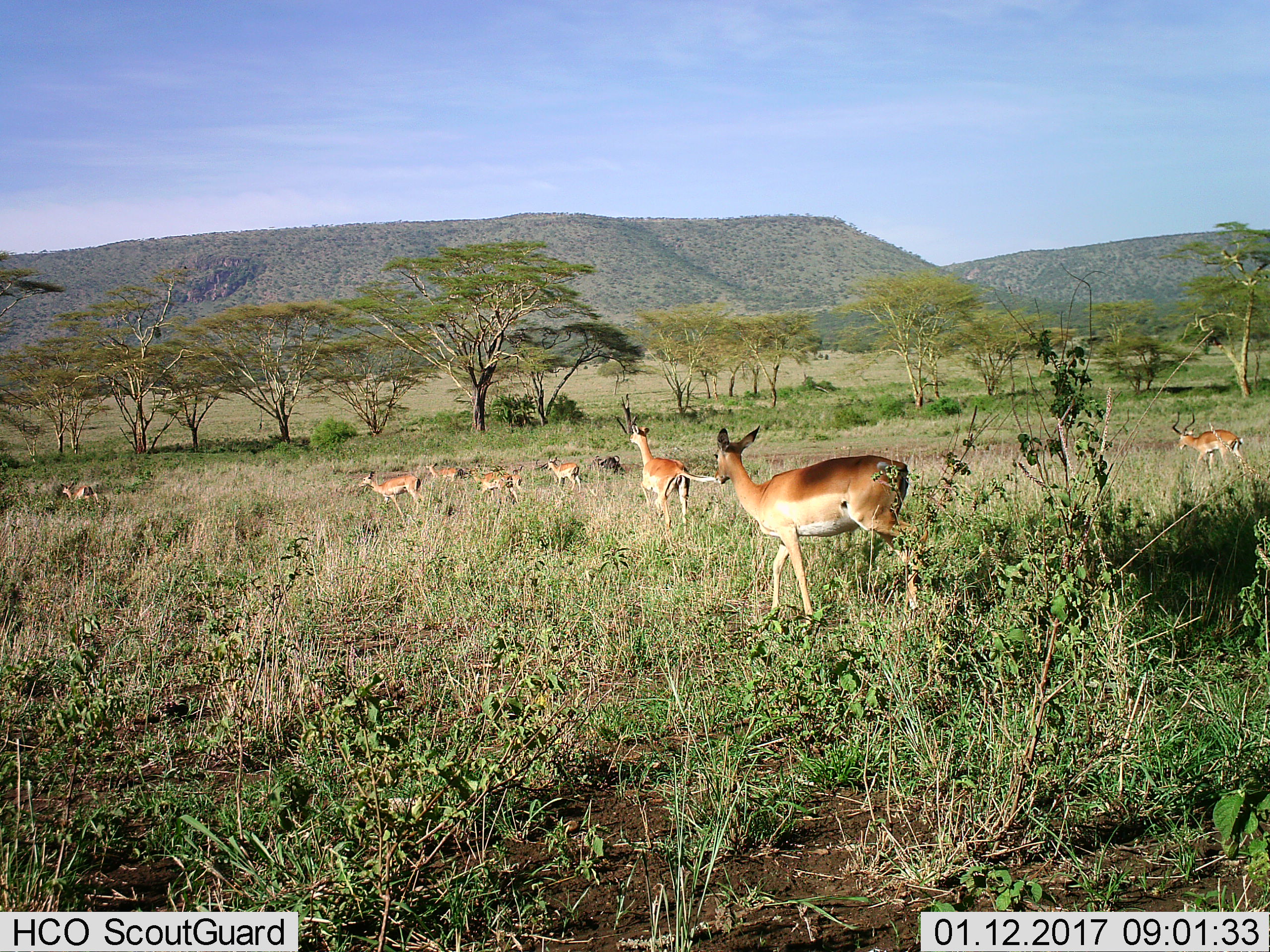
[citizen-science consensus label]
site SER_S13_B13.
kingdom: Animalia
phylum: Chordata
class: Mammalia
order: Artiodactyla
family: Bovidae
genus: Aepyceros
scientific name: Aepyceros melampus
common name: impala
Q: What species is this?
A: Impala (Aepyceros melampus).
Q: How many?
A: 9.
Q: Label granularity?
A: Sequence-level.